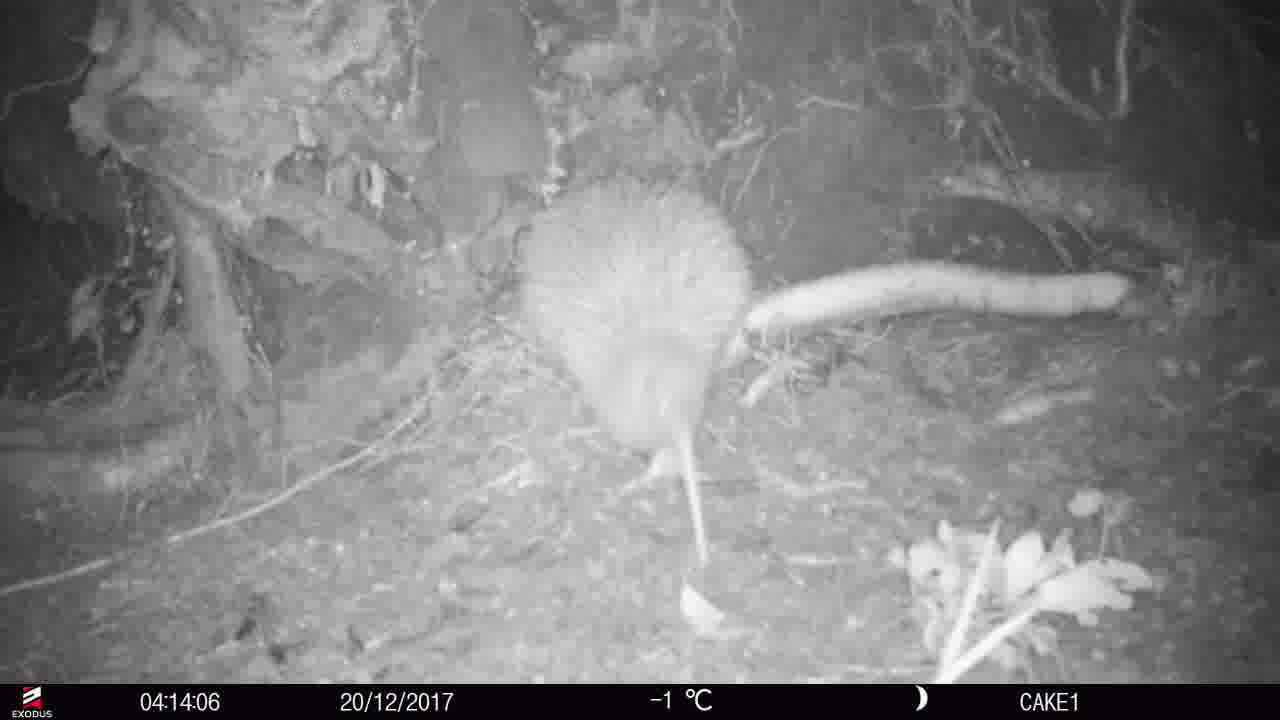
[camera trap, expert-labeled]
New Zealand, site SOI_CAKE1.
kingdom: Animalia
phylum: Chordata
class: Aves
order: Apterygiformes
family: Apterygidae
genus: Apteryx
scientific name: Apteryx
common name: kiwi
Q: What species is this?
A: Kiwi (Apteryx).